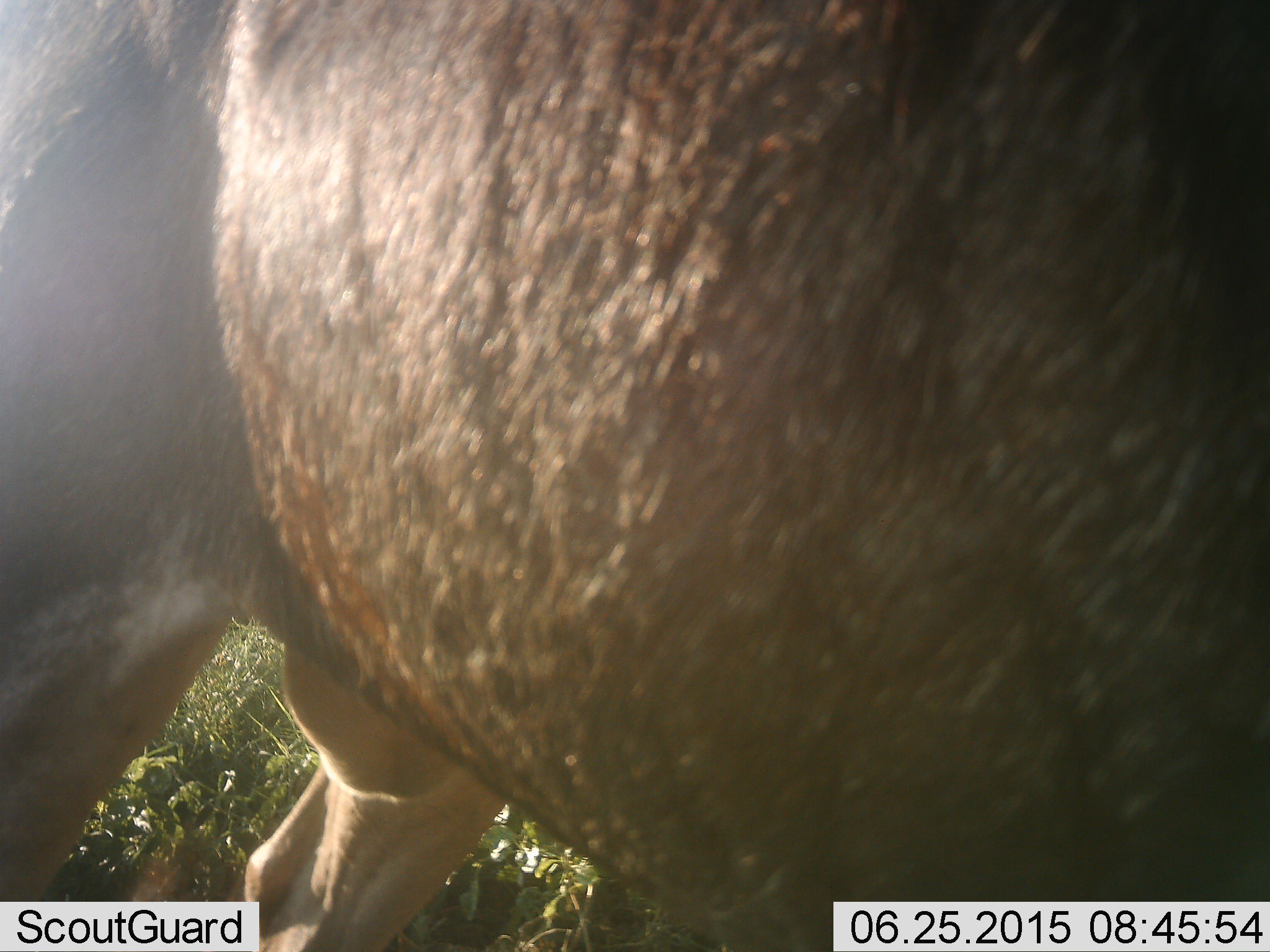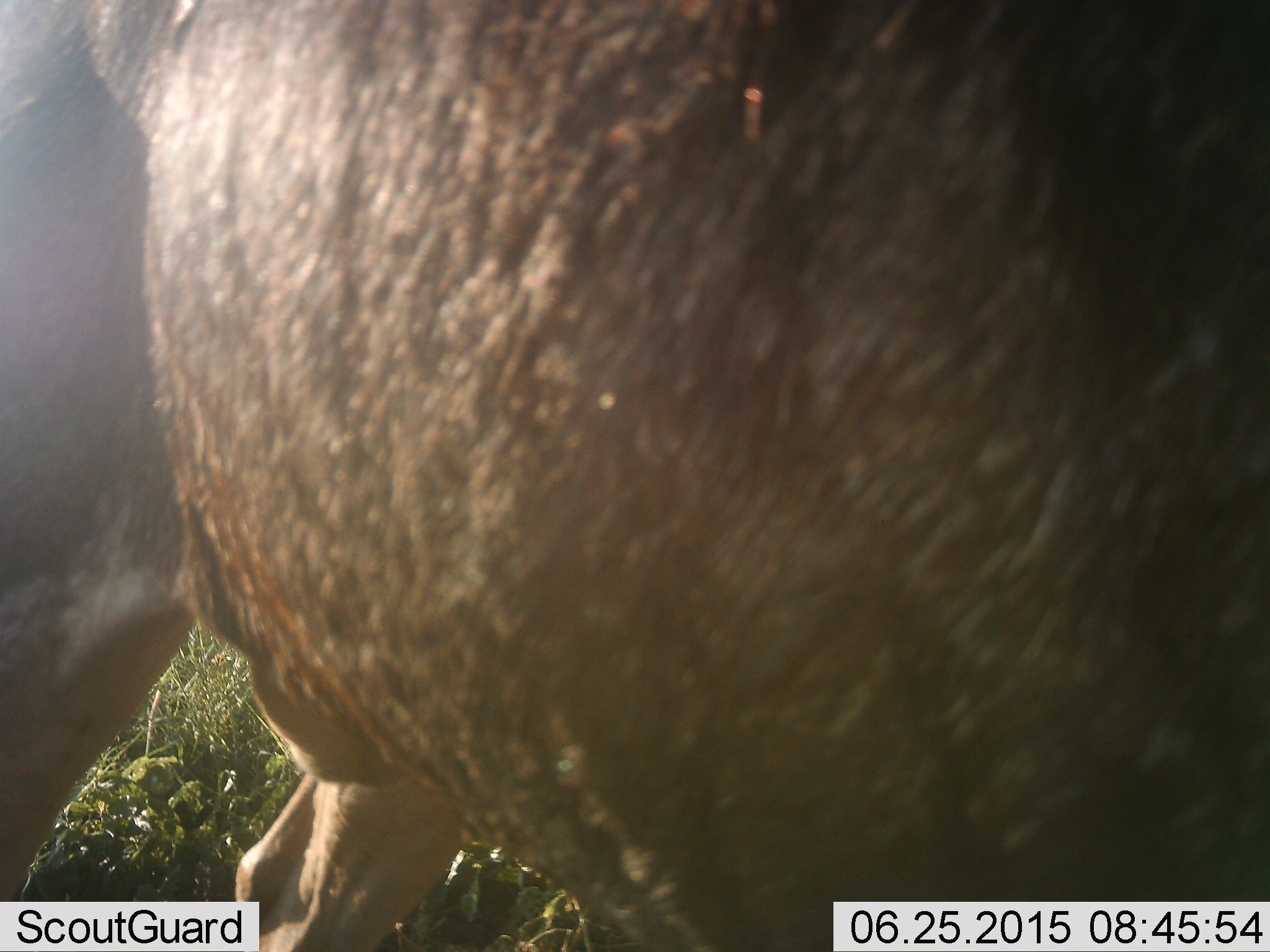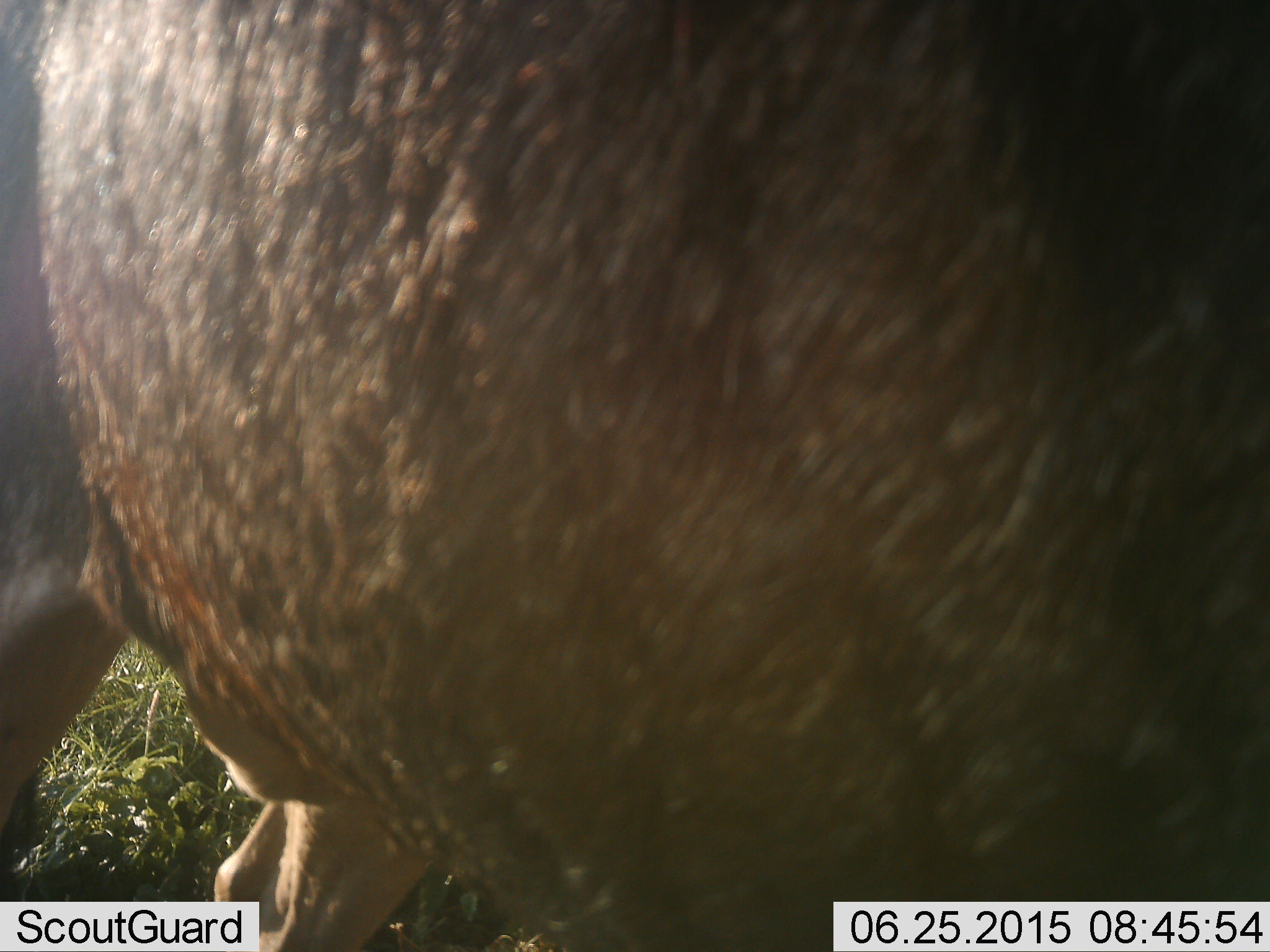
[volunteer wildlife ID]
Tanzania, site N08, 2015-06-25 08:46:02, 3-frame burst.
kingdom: Animalia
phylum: Chordata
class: Mammalia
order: Artiodactyla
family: Bovidae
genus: Connochaetes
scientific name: Connochaetes taurinus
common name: blue wildebeest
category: wildebeest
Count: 1.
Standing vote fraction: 90%.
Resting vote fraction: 0%.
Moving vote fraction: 10%.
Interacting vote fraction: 0%.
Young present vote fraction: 20%.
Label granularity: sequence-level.